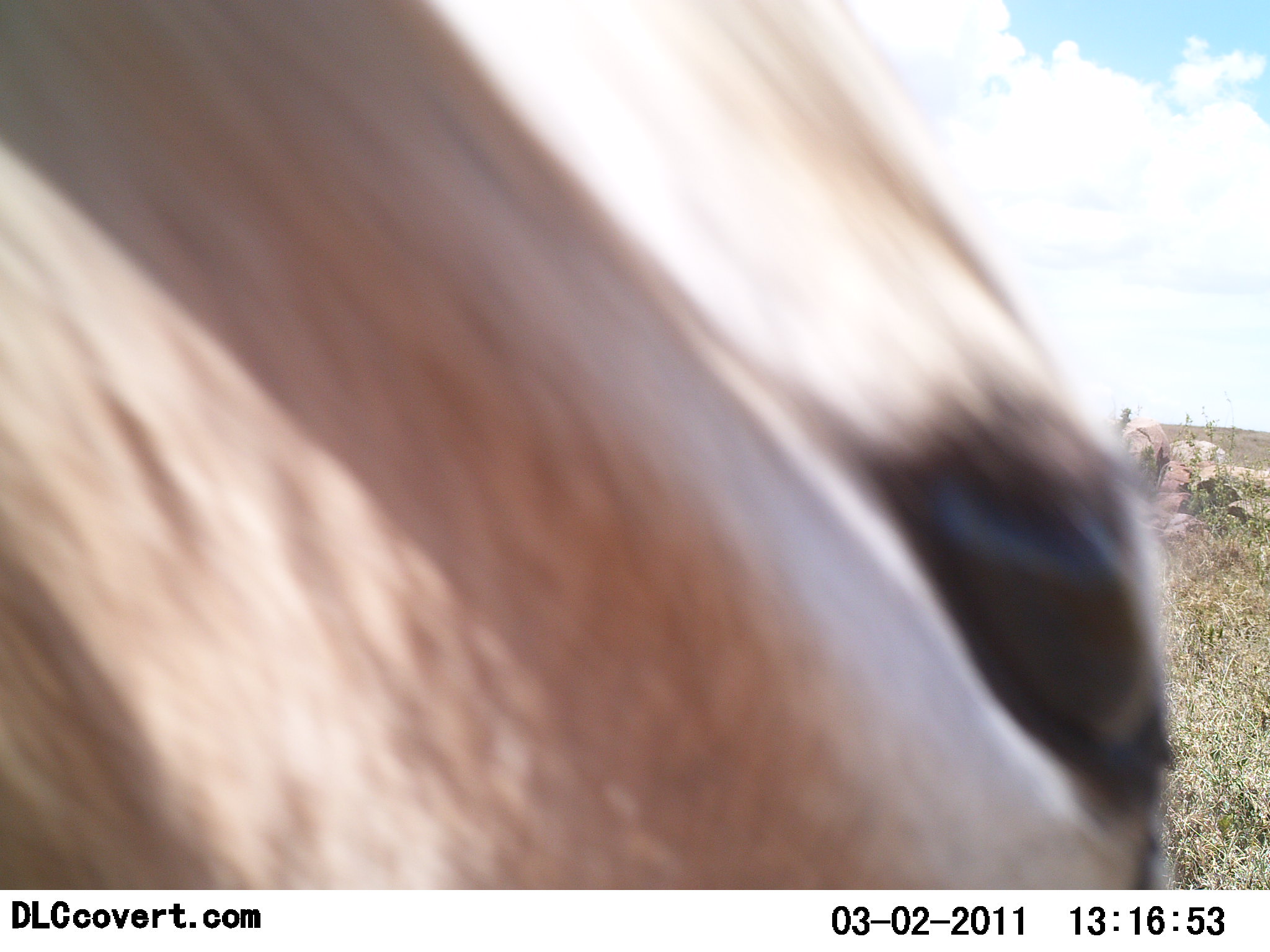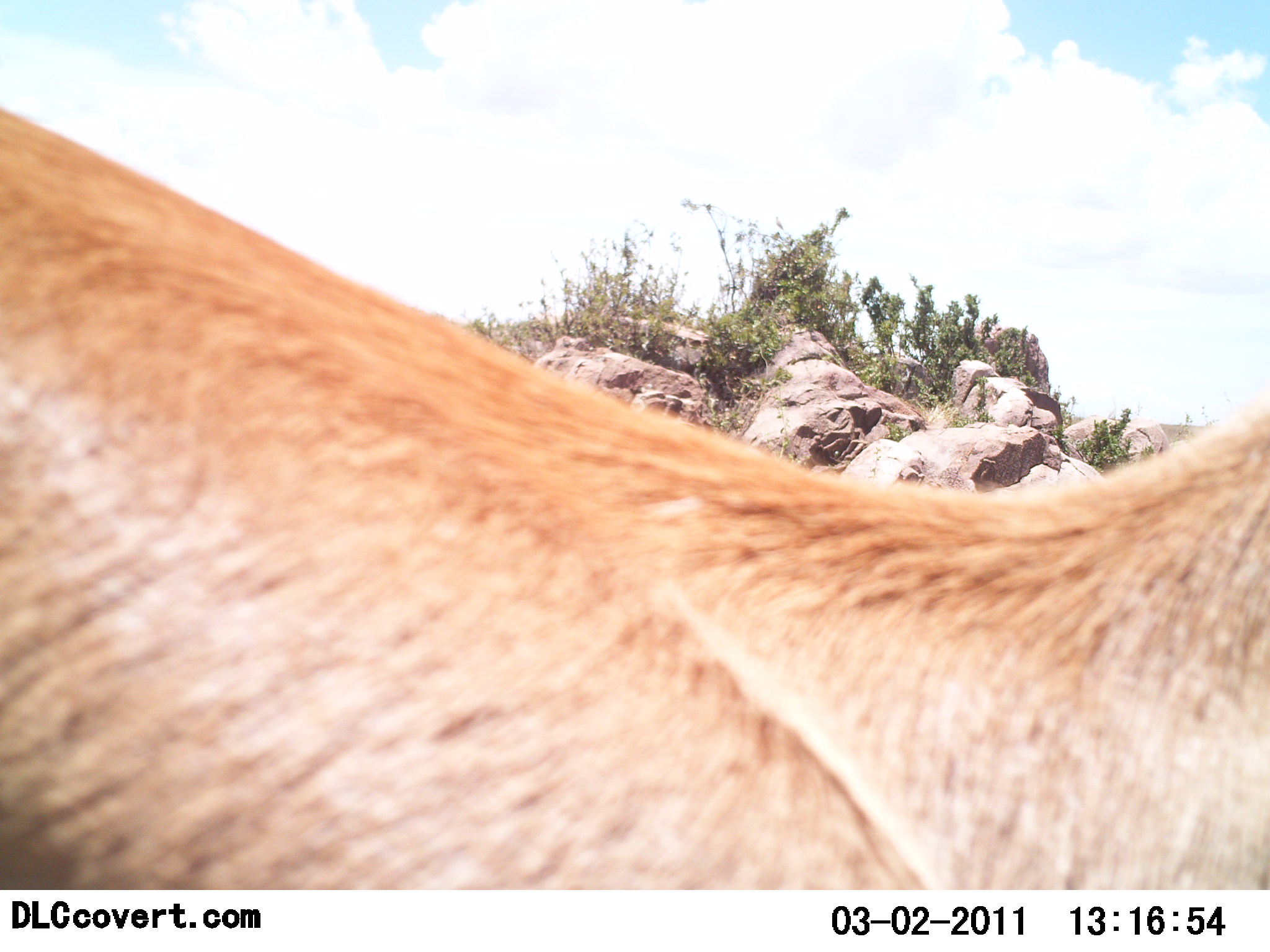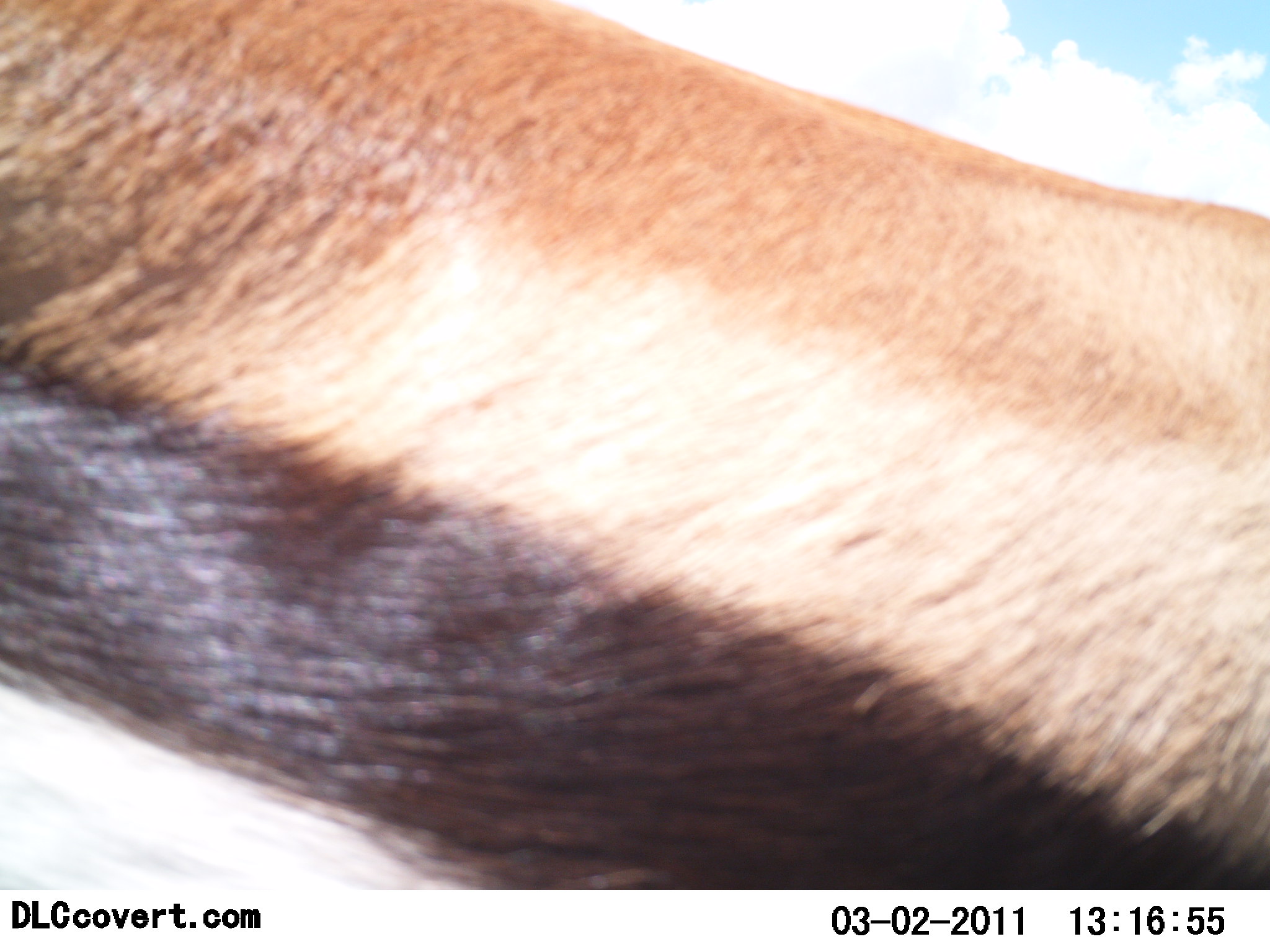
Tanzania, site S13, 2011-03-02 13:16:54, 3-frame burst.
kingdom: Animalia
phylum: Chordata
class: Mammalia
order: Artiodactyla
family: Bovidae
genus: Eudorcas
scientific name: Eudorcas thomsonii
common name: thomson's gazelle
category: gazellethomsons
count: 1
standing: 30%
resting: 0%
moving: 80%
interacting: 10%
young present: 0%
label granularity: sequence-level